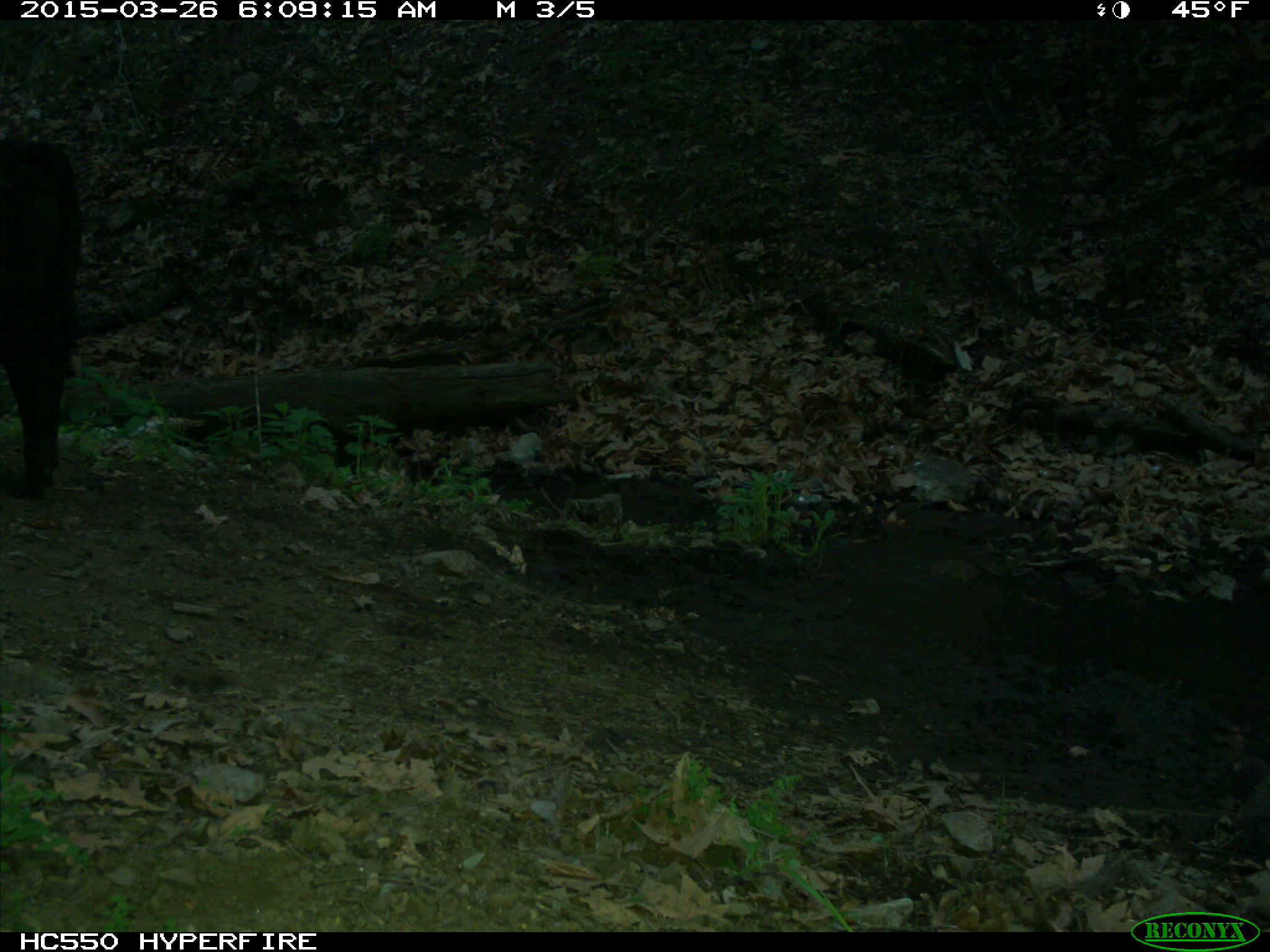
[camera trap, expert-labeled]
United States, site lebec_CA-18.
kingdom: Animalia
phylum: Chordata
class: Mammalia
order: Artiodactyla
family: Bovidae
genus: Bos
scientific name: Bos taurus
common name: domestic cow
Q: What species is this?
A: Bos taurus (domestic cow).